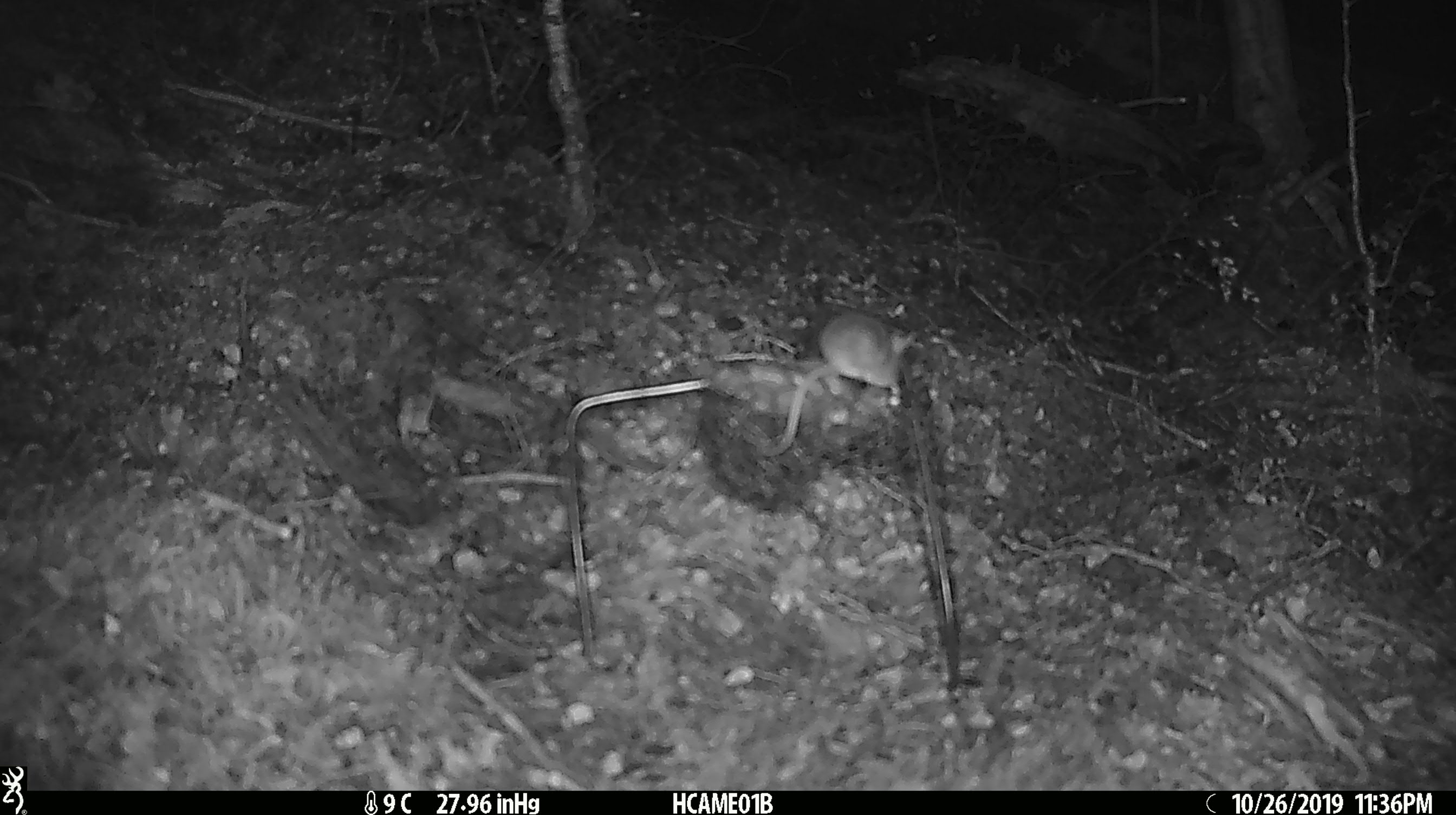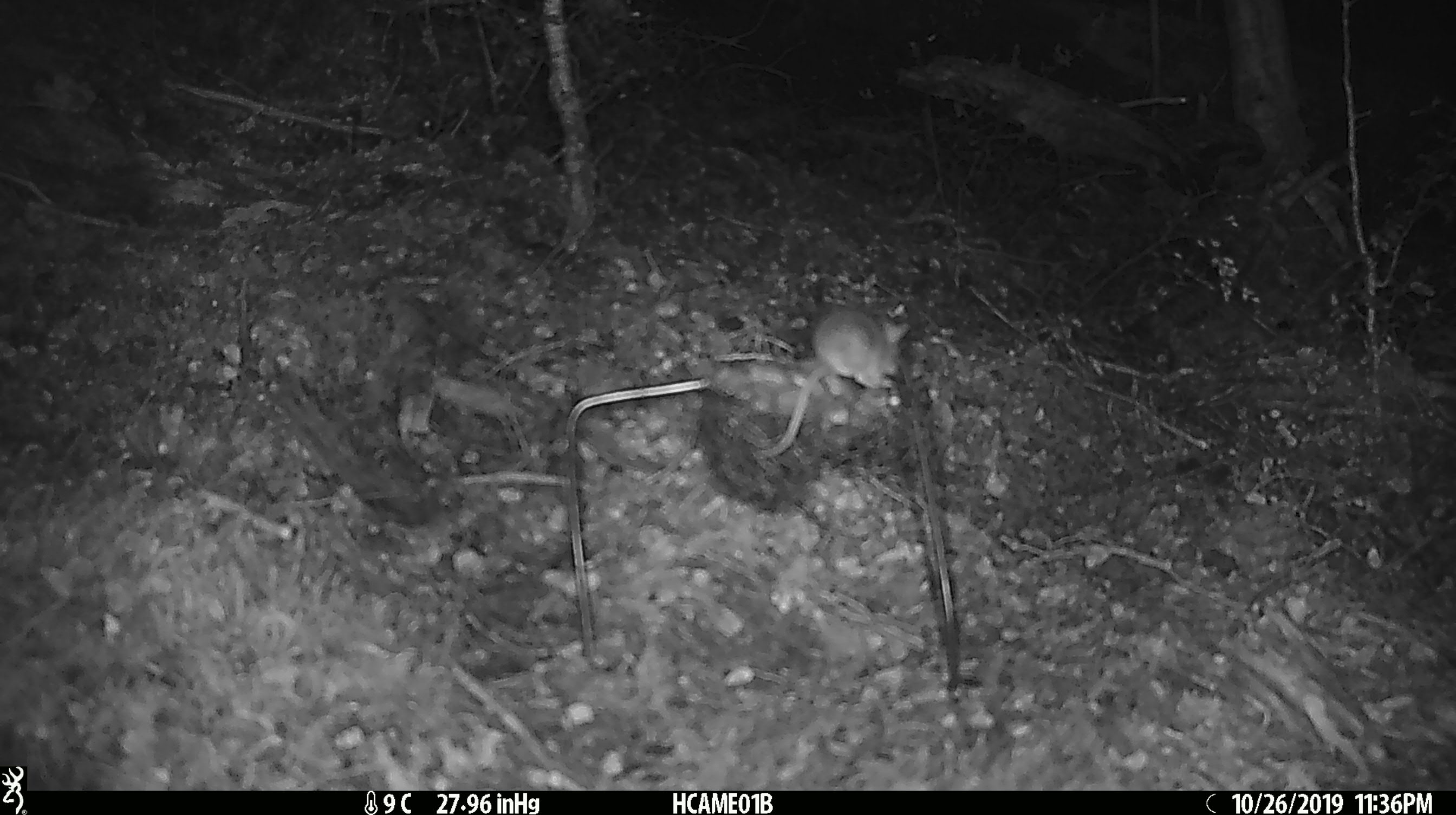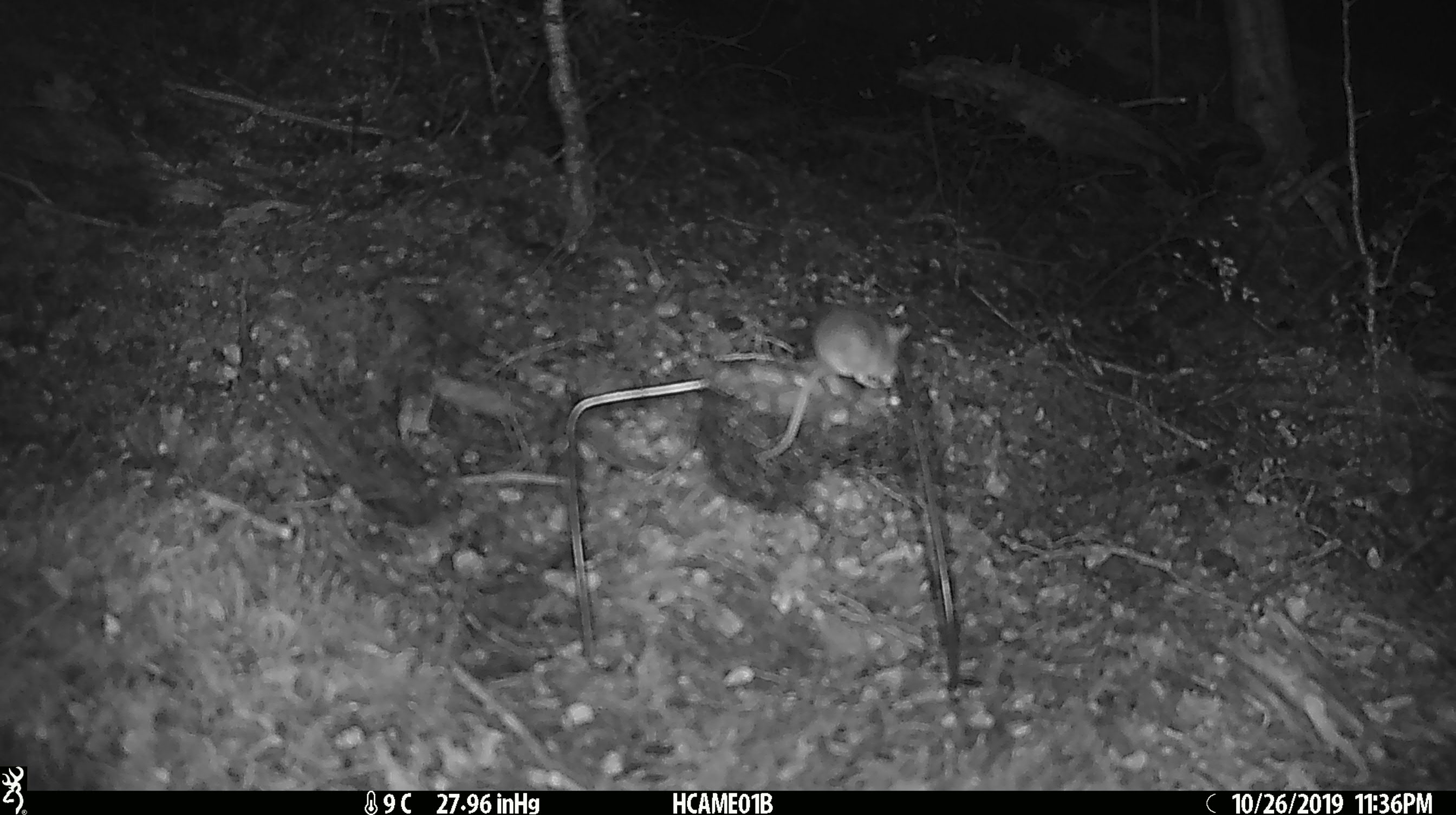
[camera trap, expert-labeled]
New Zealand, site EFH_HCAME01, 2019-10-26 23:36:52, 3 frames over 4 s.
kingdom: Animalia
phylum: Chordata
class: Mammalia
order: Rodentia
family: Muridae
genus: Mus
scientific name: Mus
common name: mouse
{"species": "mouse (Mus)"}